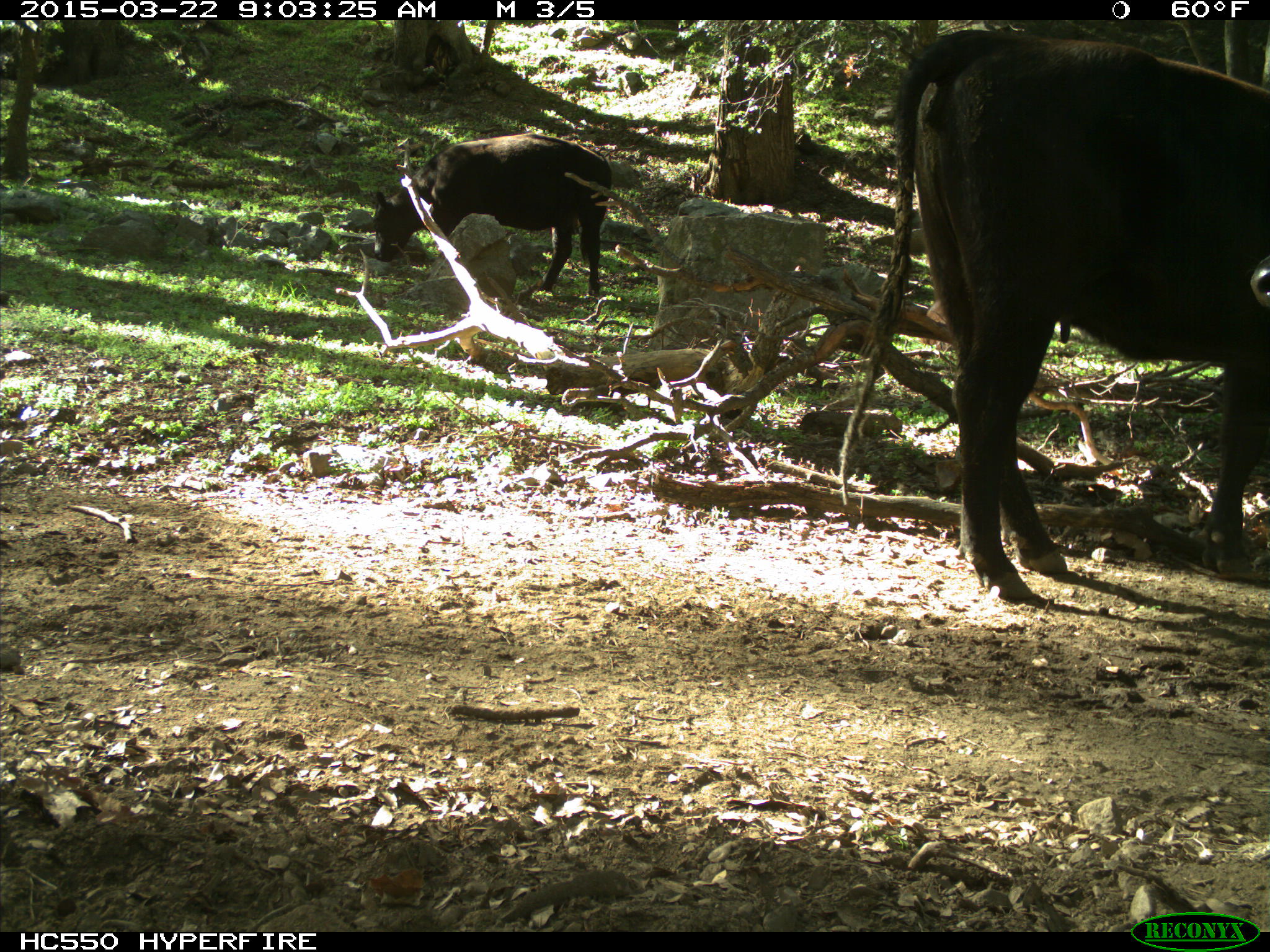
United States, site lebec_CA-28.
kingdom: Animalia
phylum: Chordata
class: Mammalia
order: Artiodactyla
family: Bovidae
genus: Bos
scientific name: Bos taurus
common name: domestic cow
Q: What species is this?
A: Bos taurus (domestic cow).